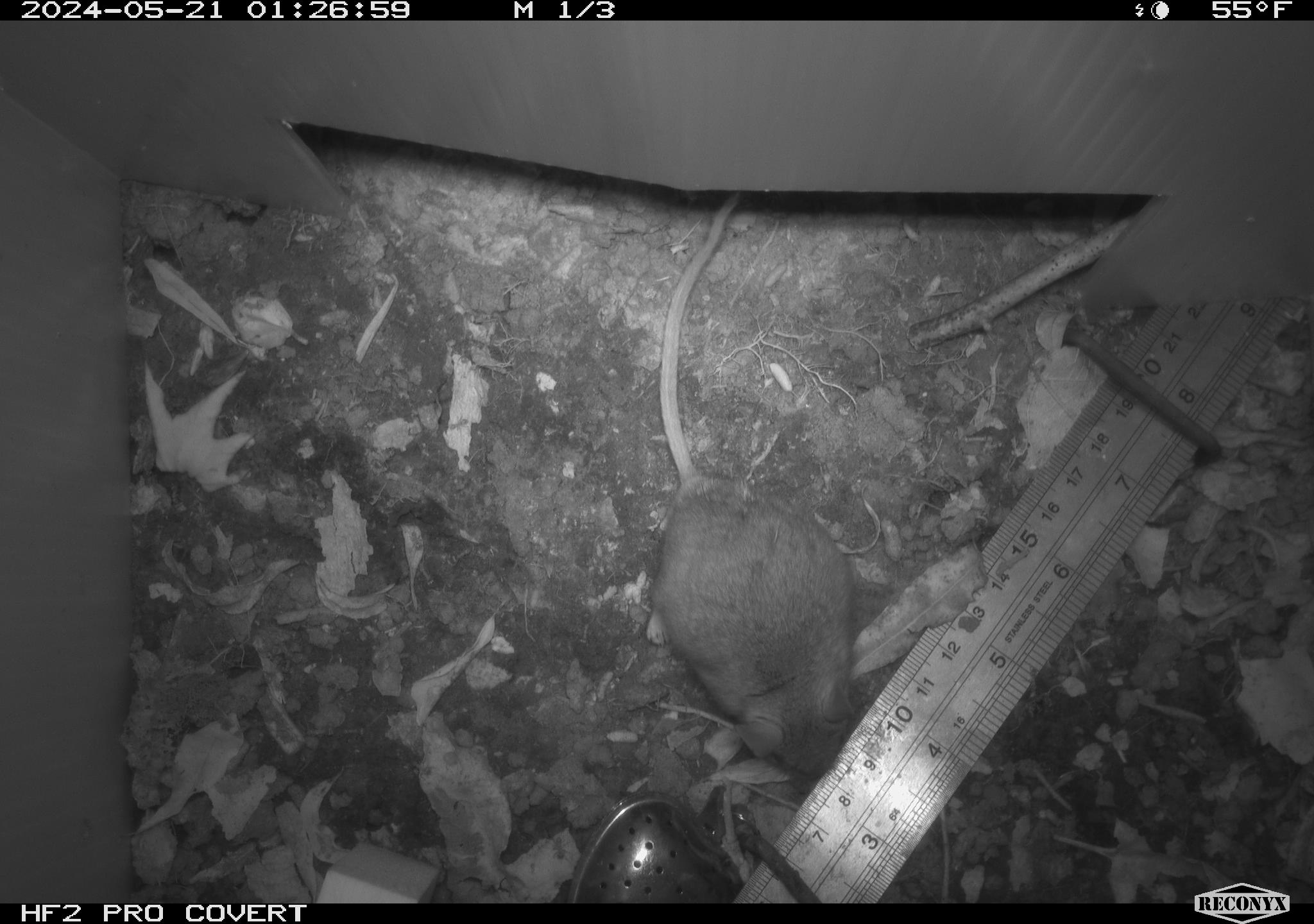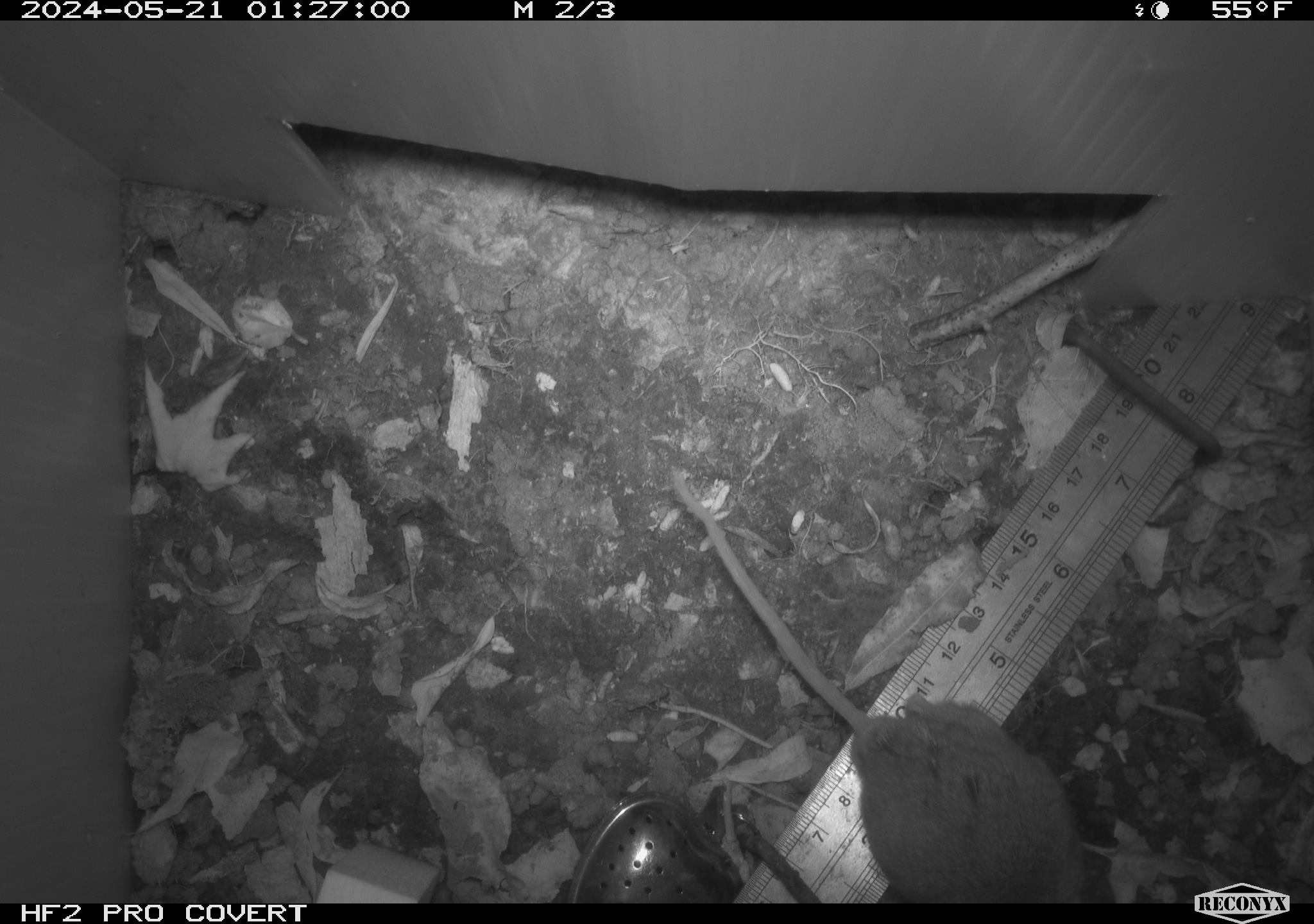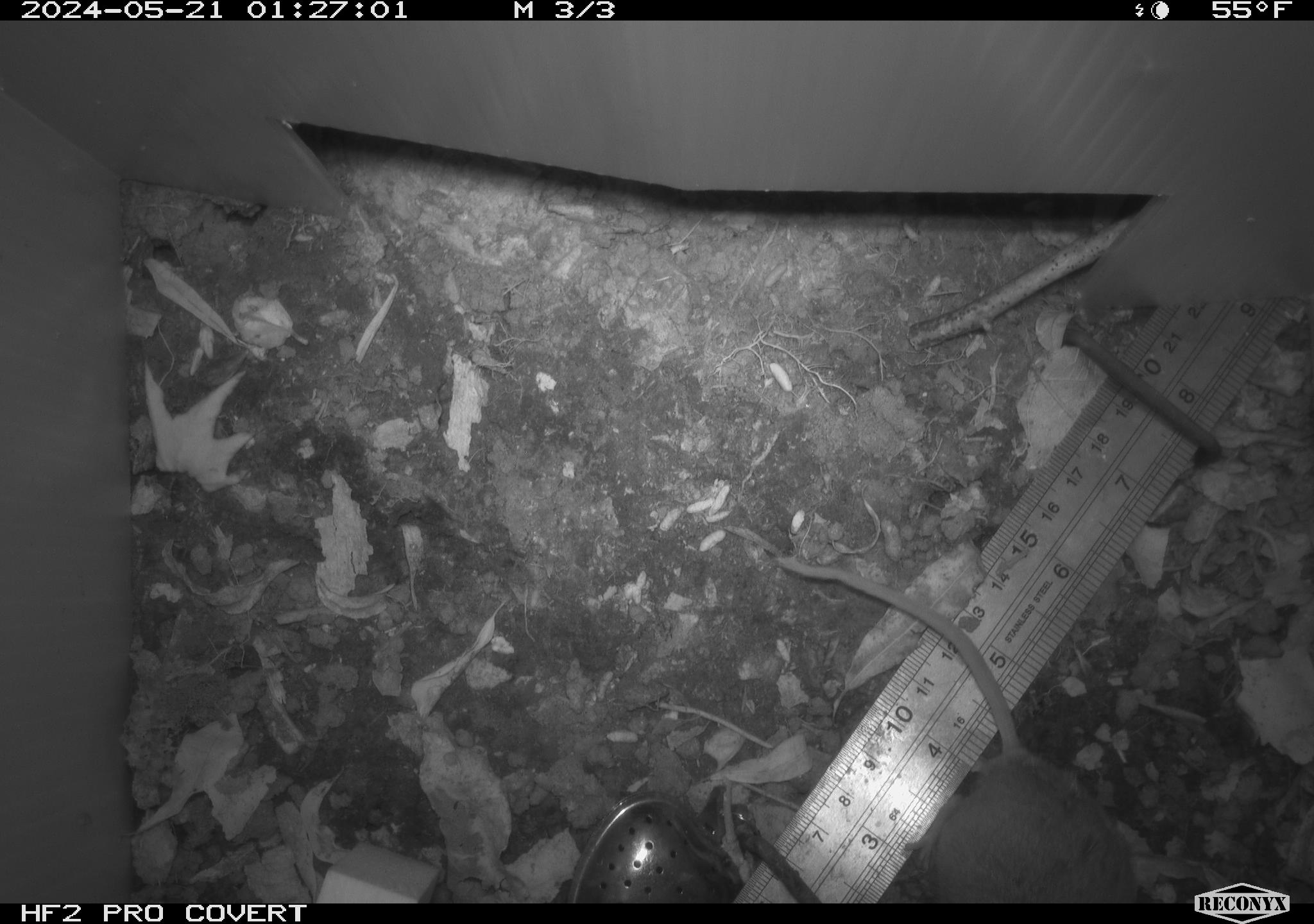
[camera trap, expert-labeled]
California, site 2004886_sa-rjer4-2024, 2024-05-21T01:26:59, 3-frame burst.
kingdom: Animalia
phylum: Chordata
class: Mammalia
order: Rodentia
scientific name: Rodentia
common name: mouse species